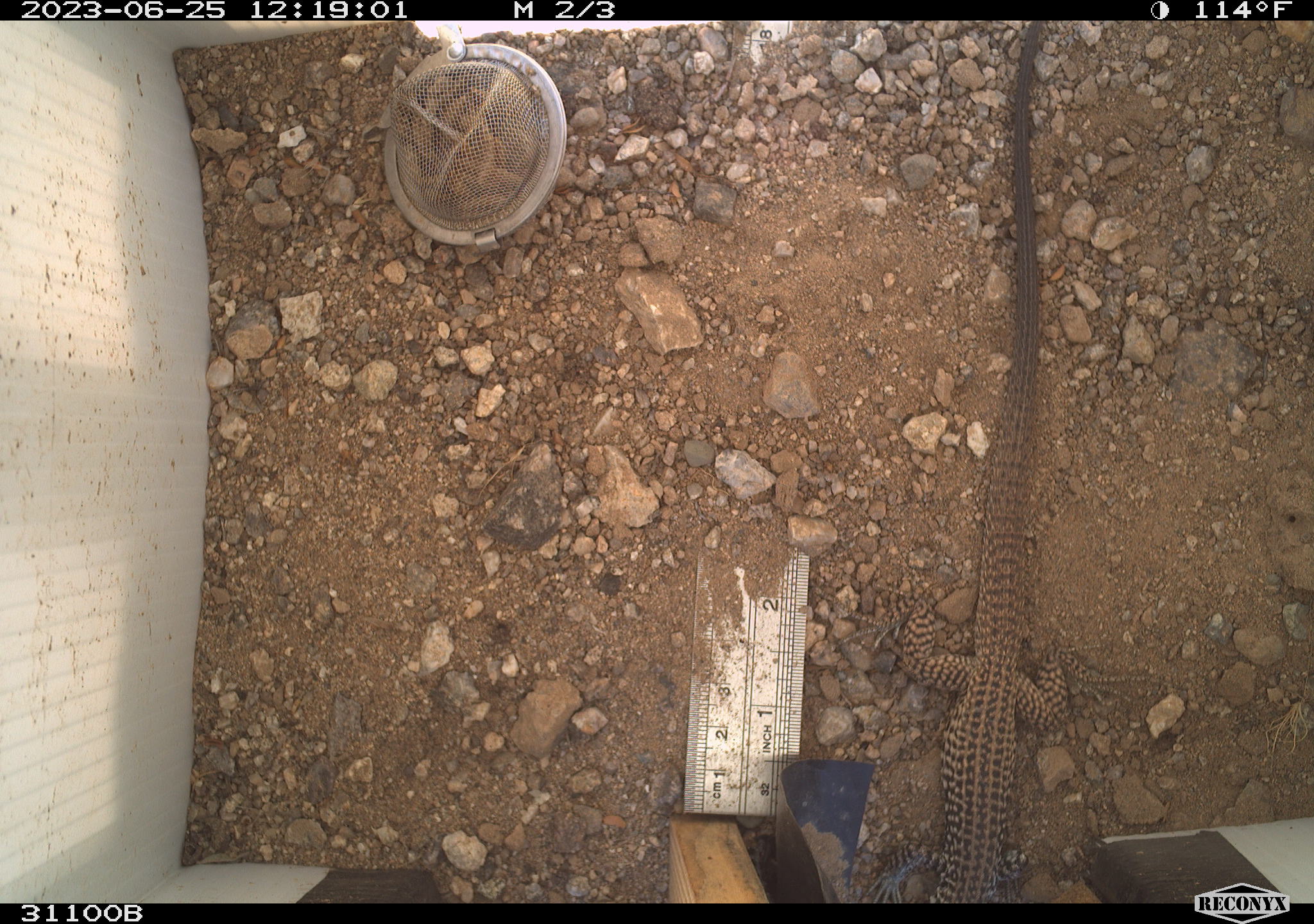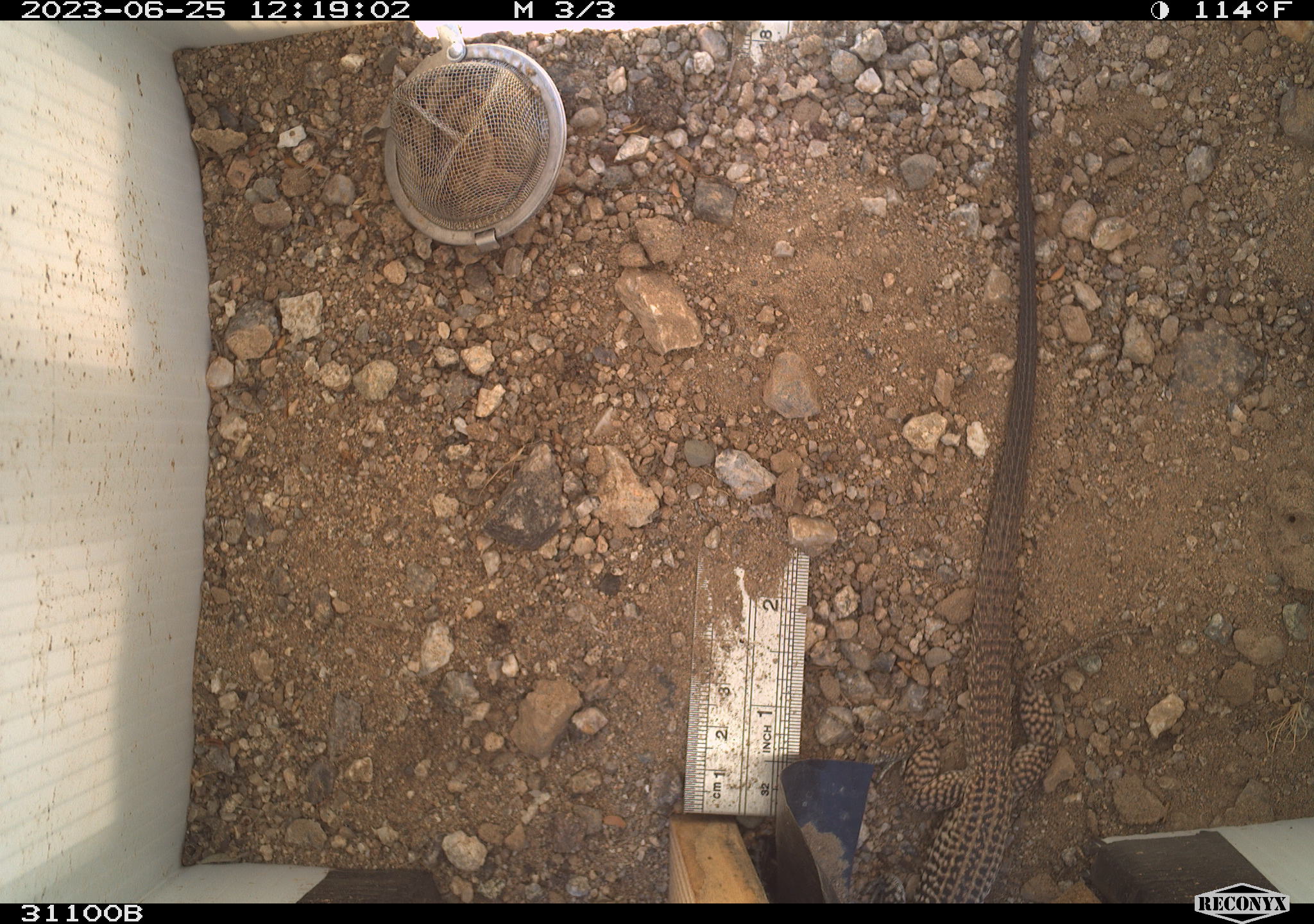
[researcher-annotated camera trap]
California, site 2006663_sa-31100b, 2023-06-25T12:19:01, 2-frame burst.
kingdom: Animalia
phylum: Chordata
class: Reptilia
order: Squamata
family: Teiidae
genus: Aspidoscelis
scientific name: Aspidoscelis tigris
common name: western whiptail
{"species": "western whiptail (Aspidoscelis tigris)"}